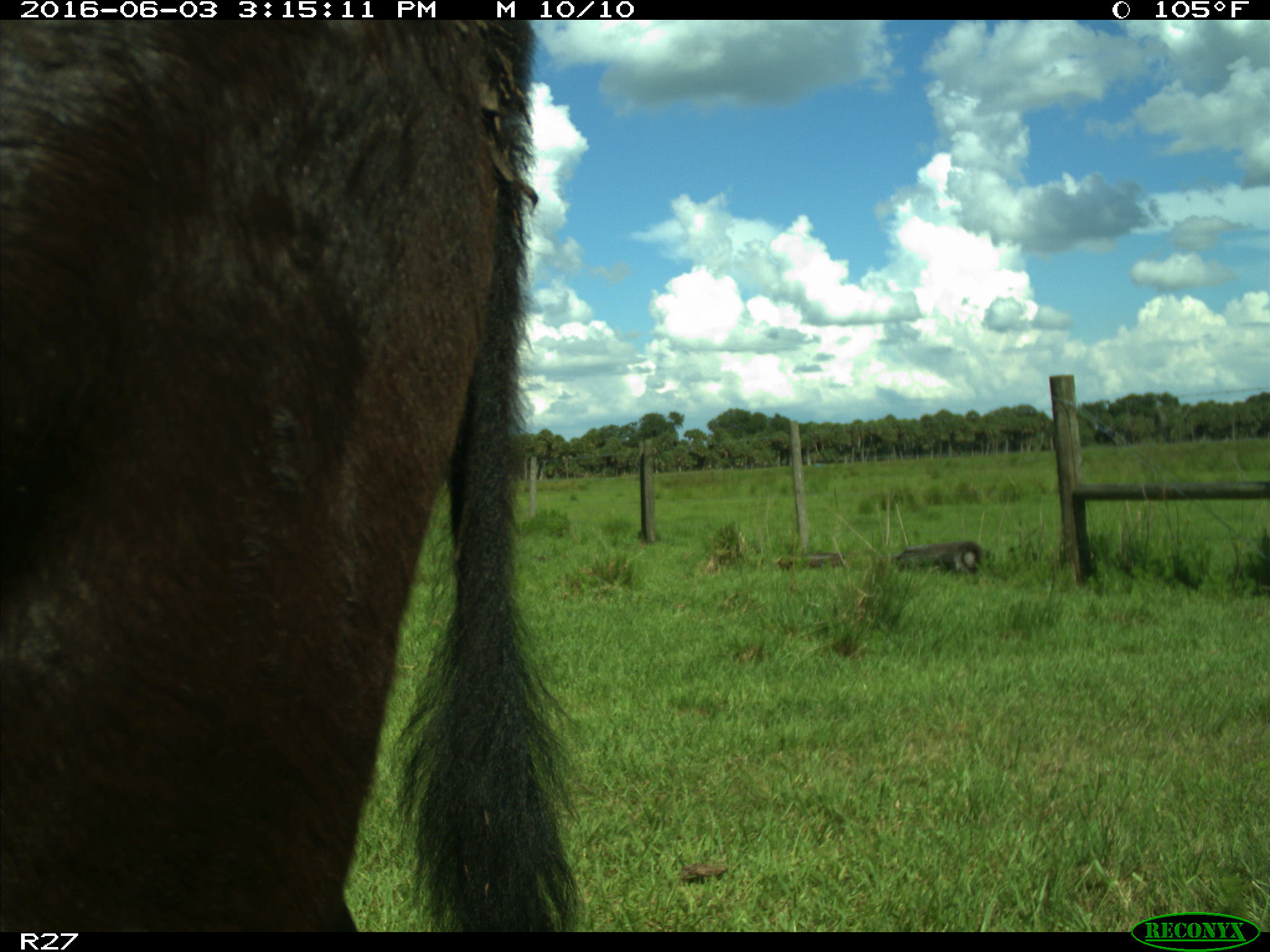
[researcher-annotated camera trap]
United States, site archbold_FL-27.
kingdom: Animalia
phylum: Chordata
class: Mammalia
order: Artiodactyla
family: Bovidae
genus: Bos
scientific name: Bos taurus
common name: domestic cow